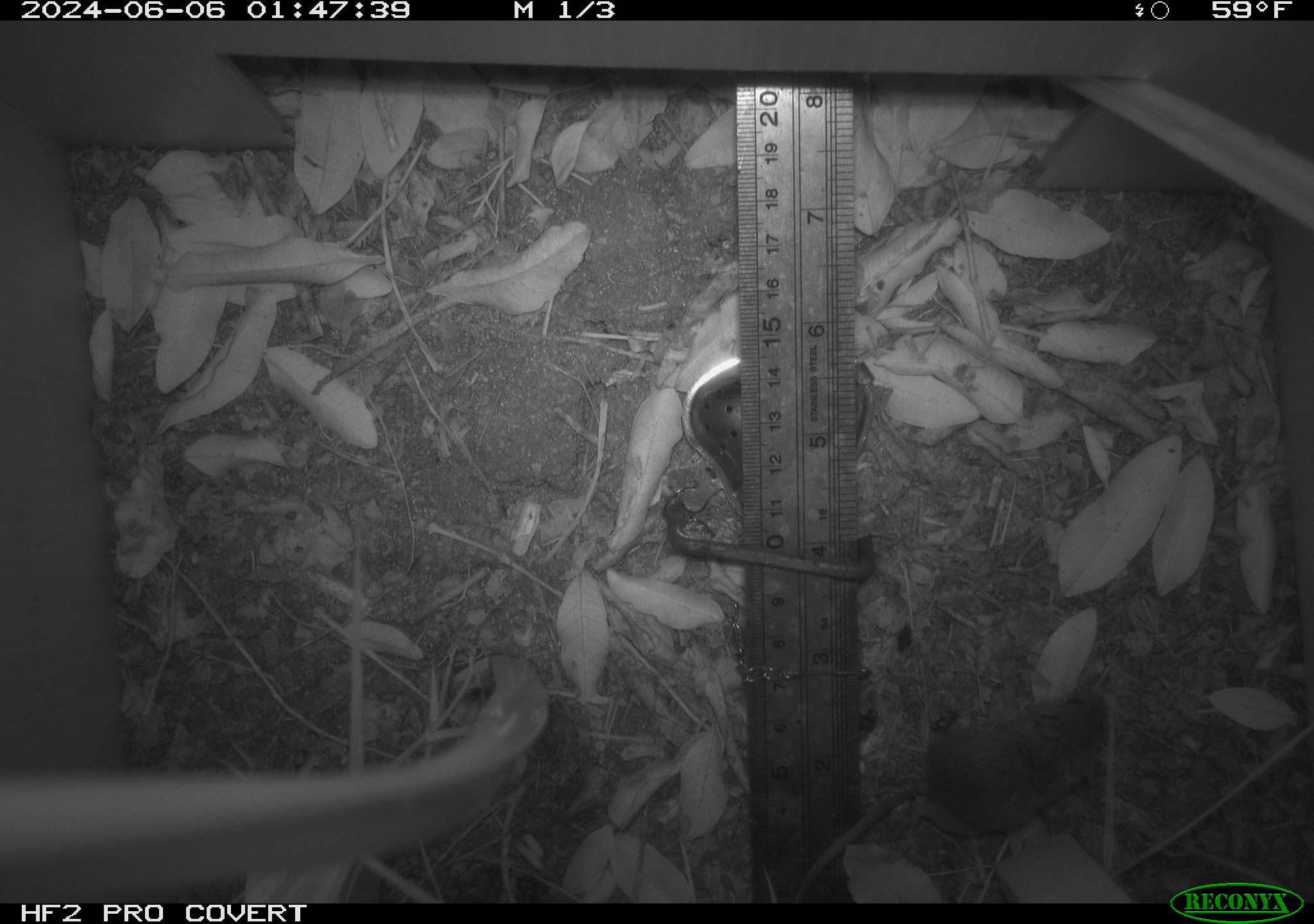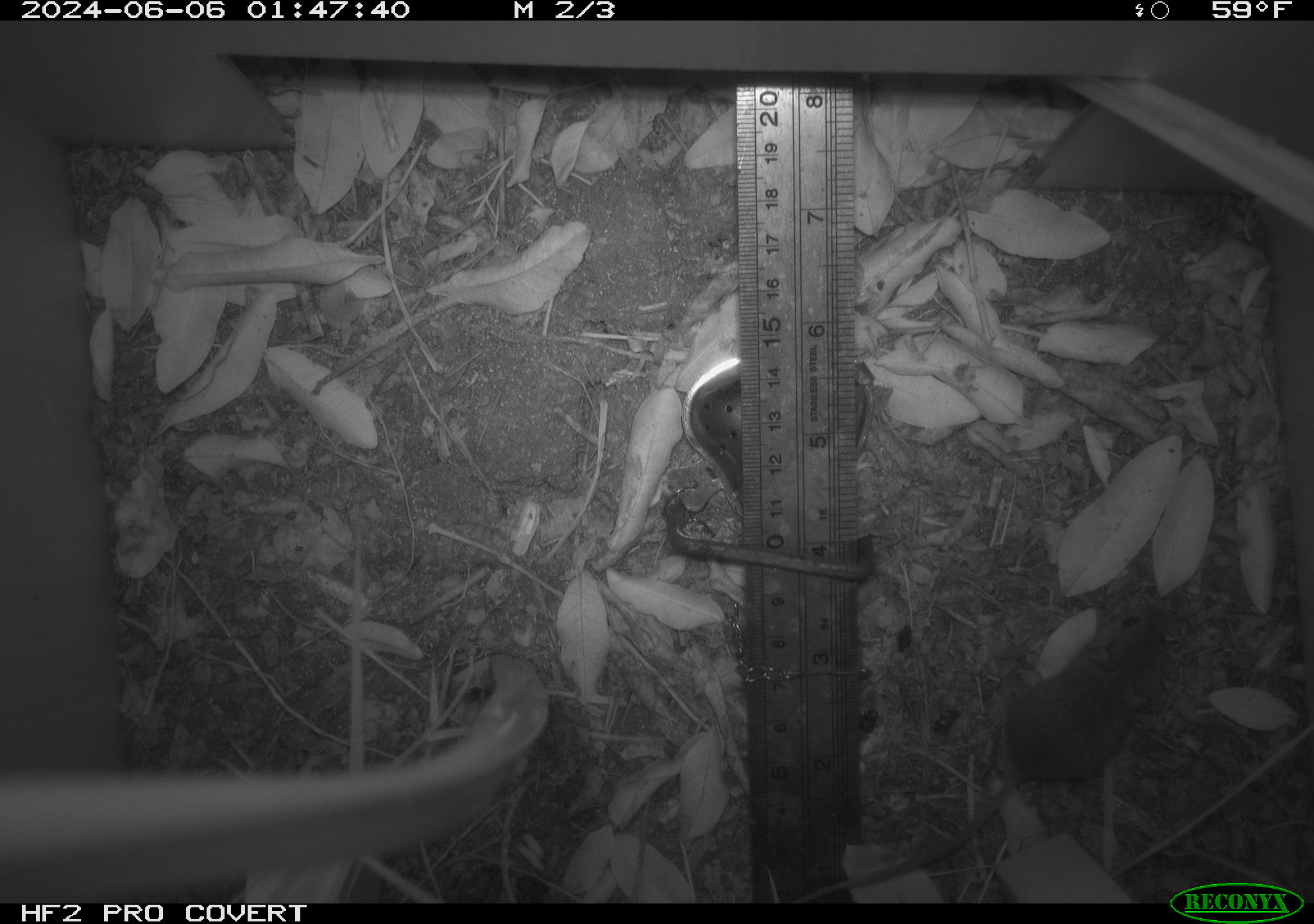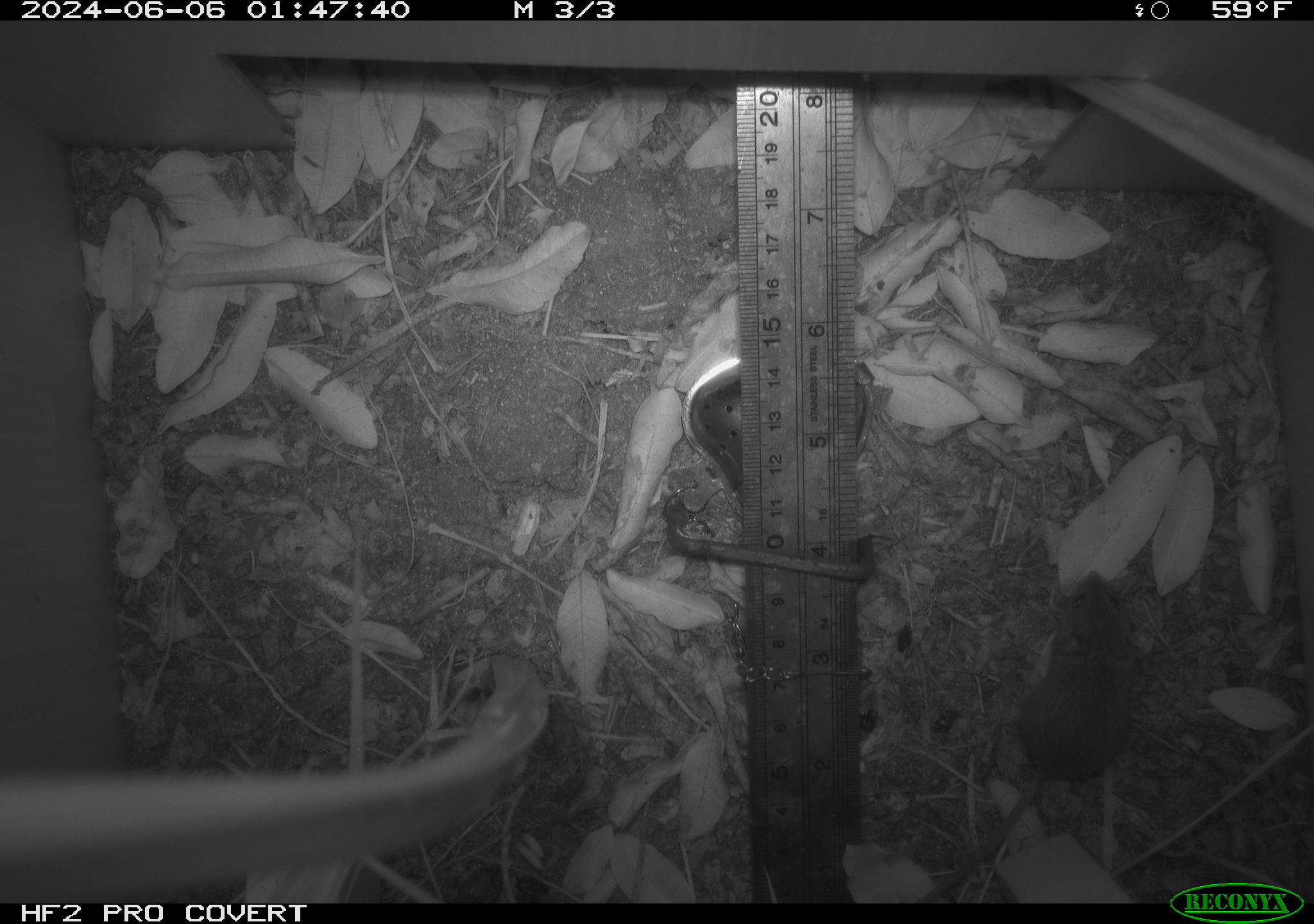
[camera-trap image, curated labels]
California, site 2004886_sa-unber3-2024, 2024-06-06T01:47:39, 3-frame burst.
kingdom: Animalia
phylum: Chordata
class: Mammalia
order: Rodentia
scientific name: Rodentia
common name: mouse species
Mouse species (Rodentia).